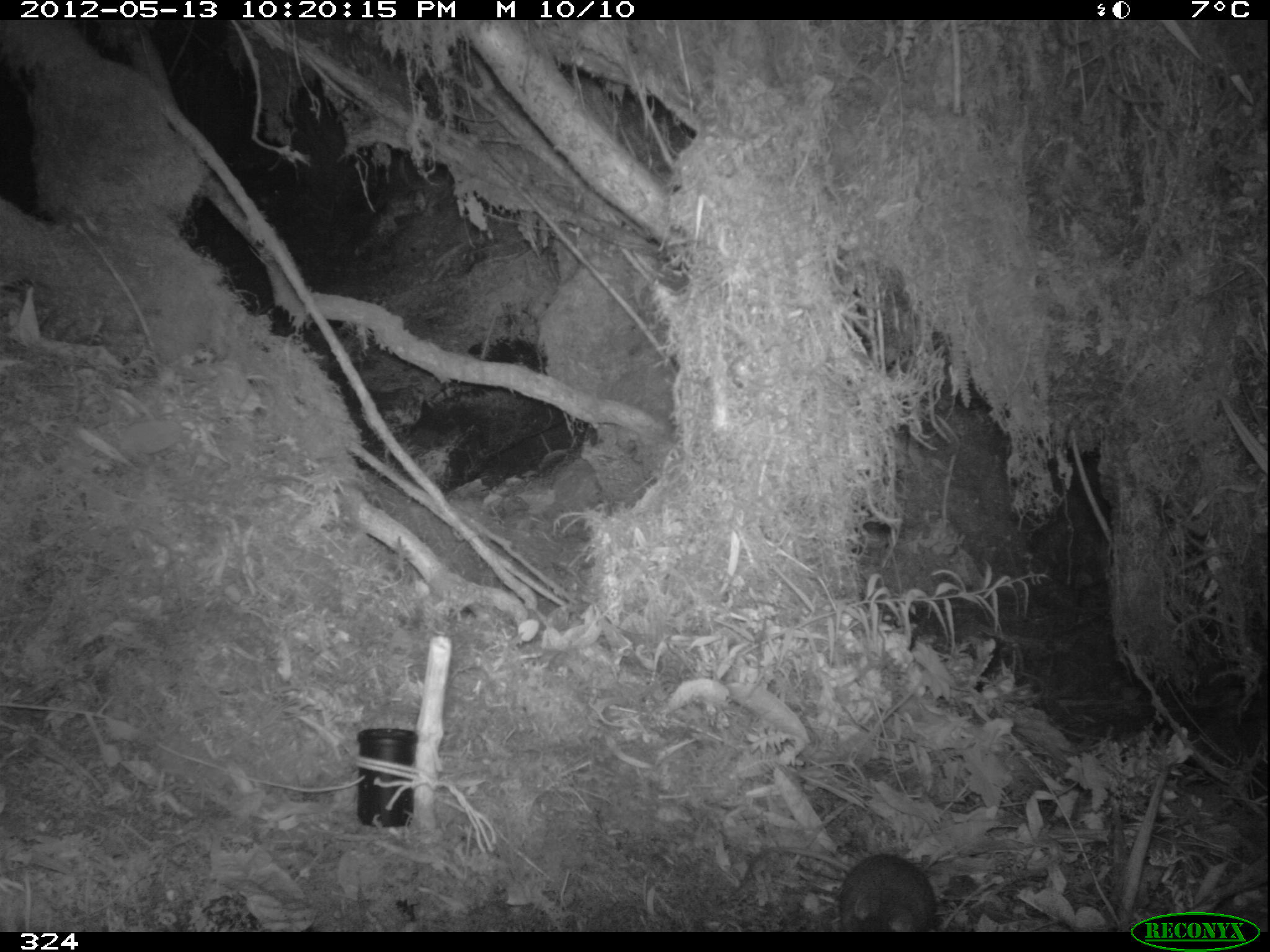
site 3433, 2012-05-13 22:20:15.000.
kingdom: Animalia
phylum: Chordata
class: Mammalia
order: Rodentia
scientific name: Rodentia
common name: rodents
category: unknown rodent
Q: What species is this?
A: Unknown rodent (rodents) (Rodentia).